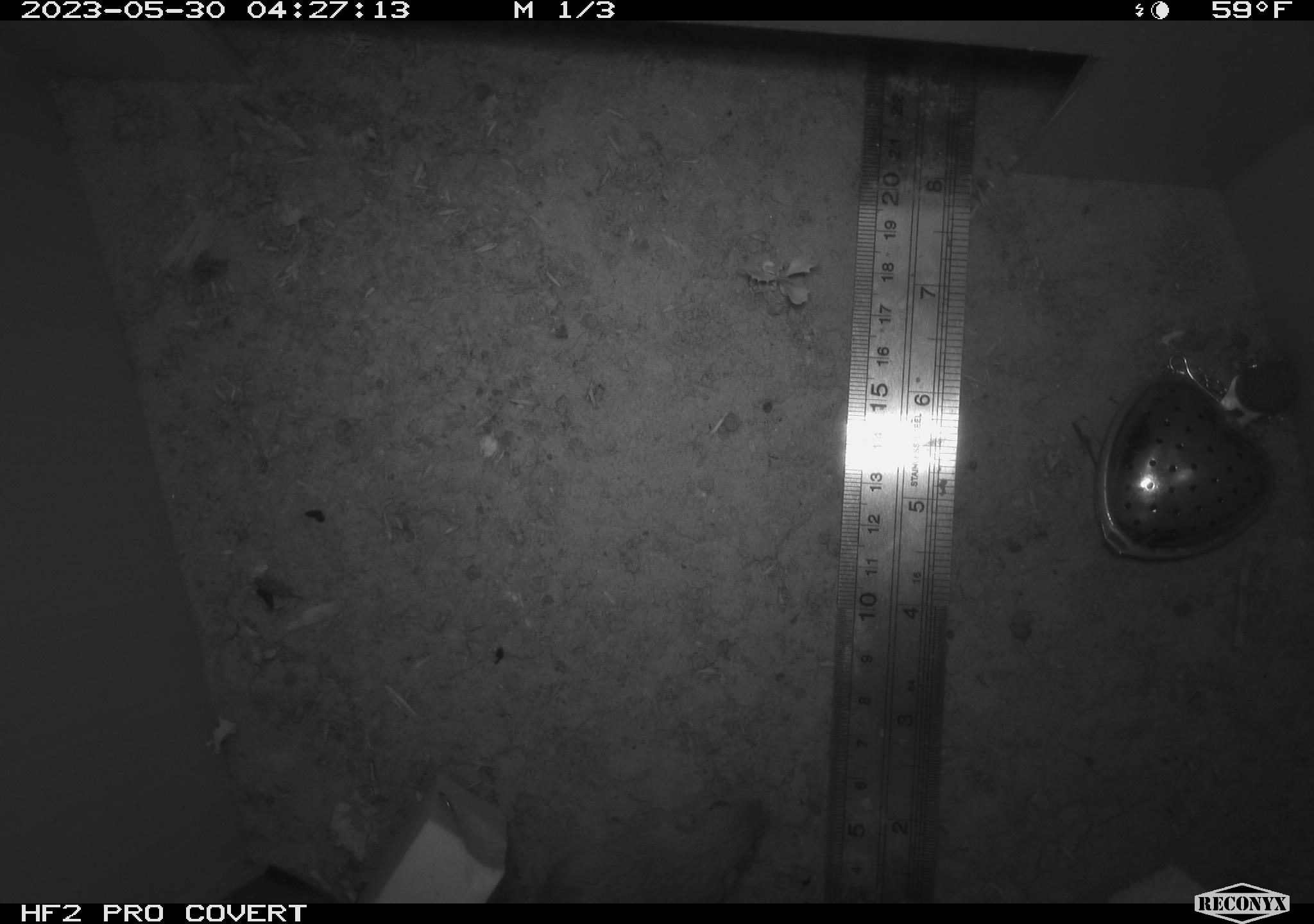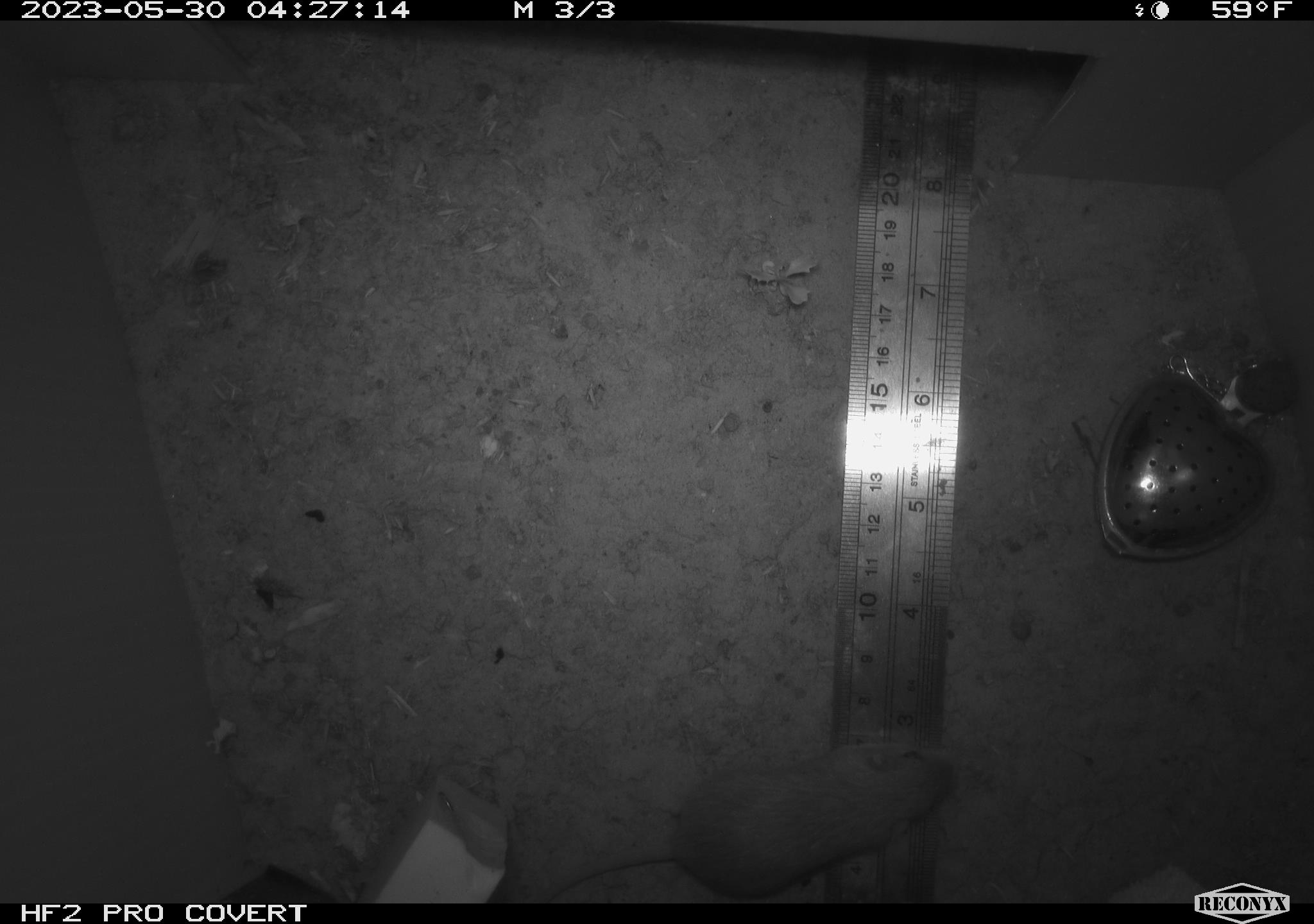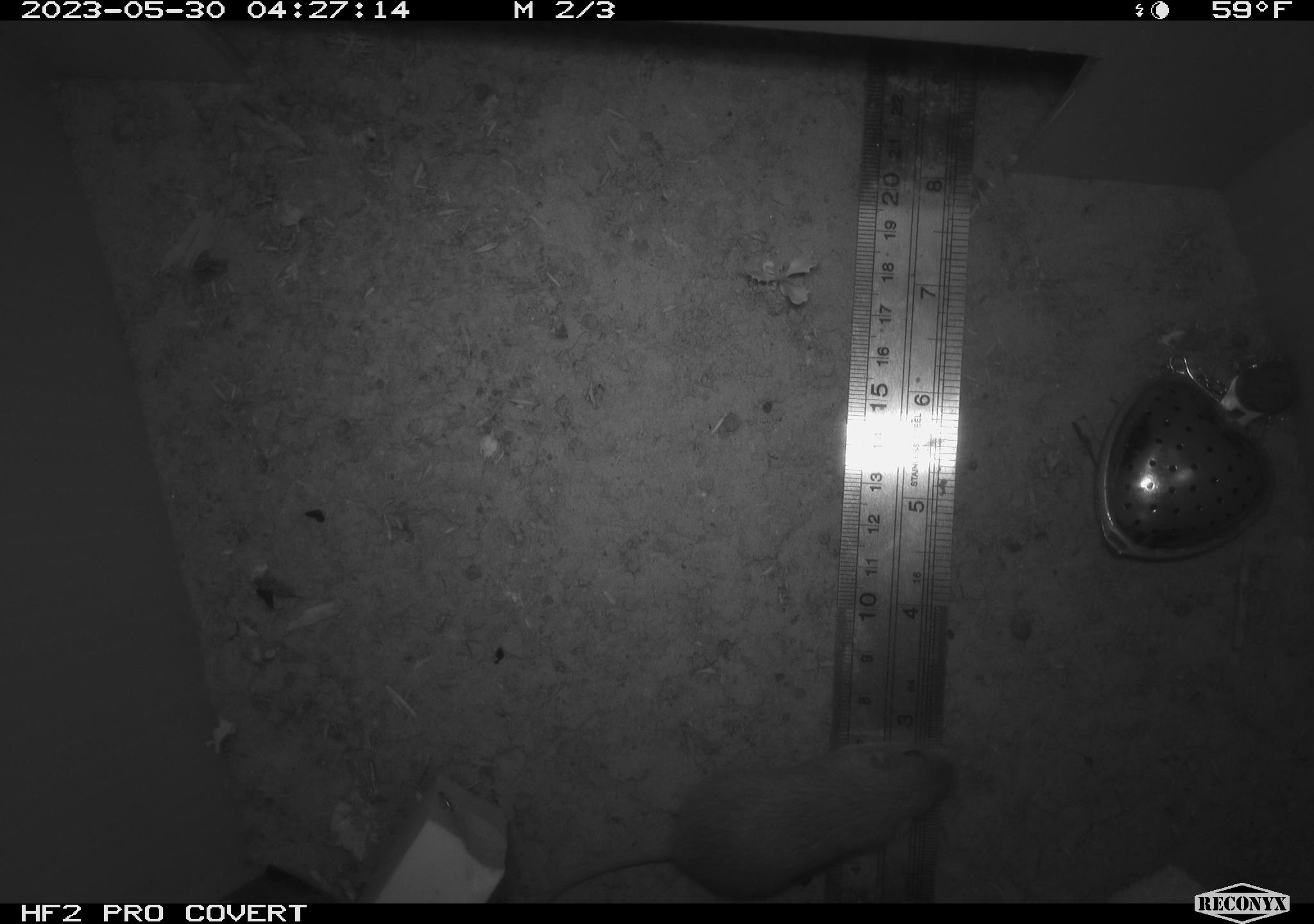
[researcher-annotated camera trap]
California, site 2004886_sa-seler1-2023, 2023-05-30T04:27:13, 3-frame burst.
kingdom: Animalia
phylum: Chordata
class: Mammalia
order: Rodentia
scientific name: Rodentia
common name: mouse species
Mouse species (Rodentia).